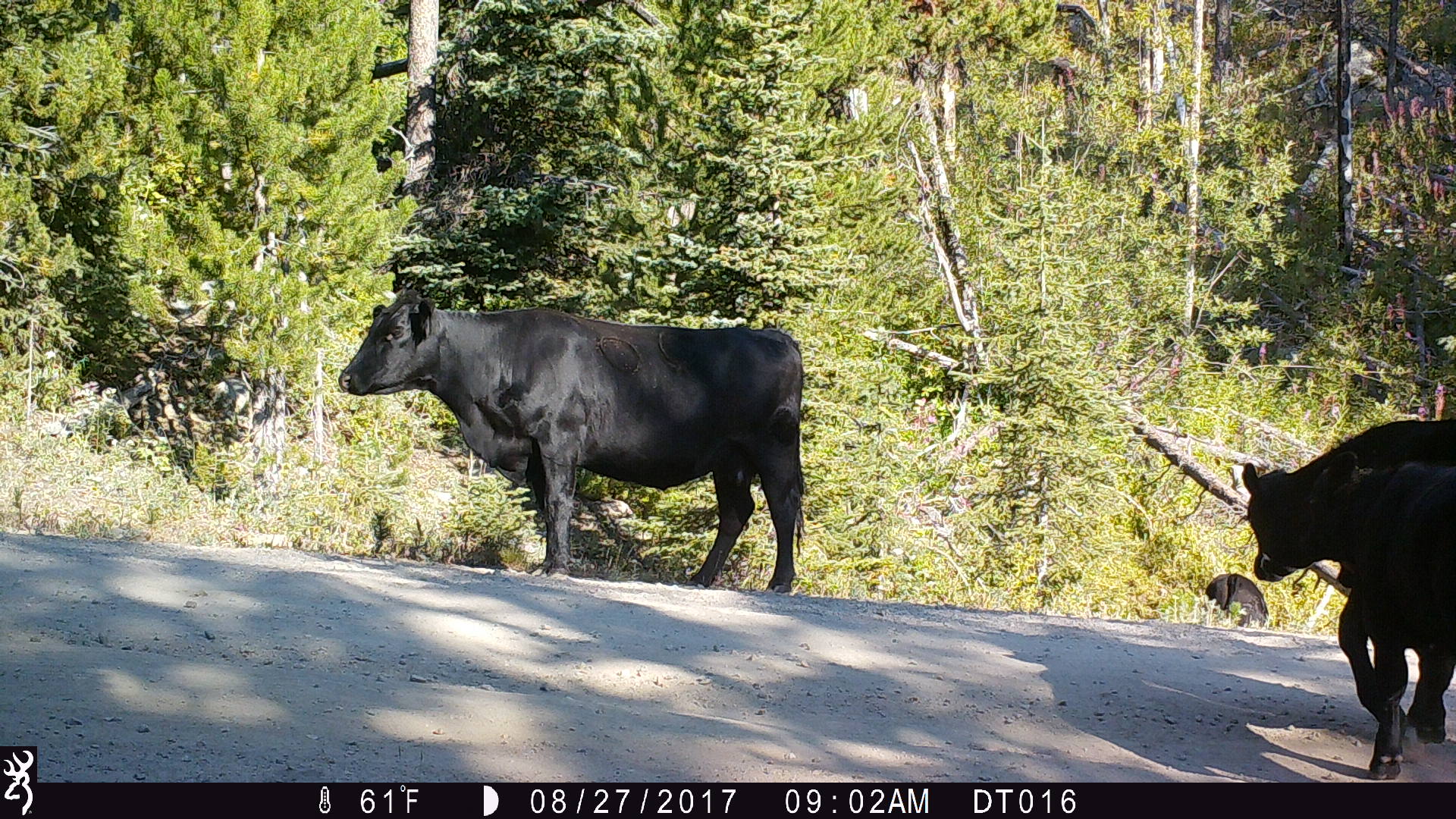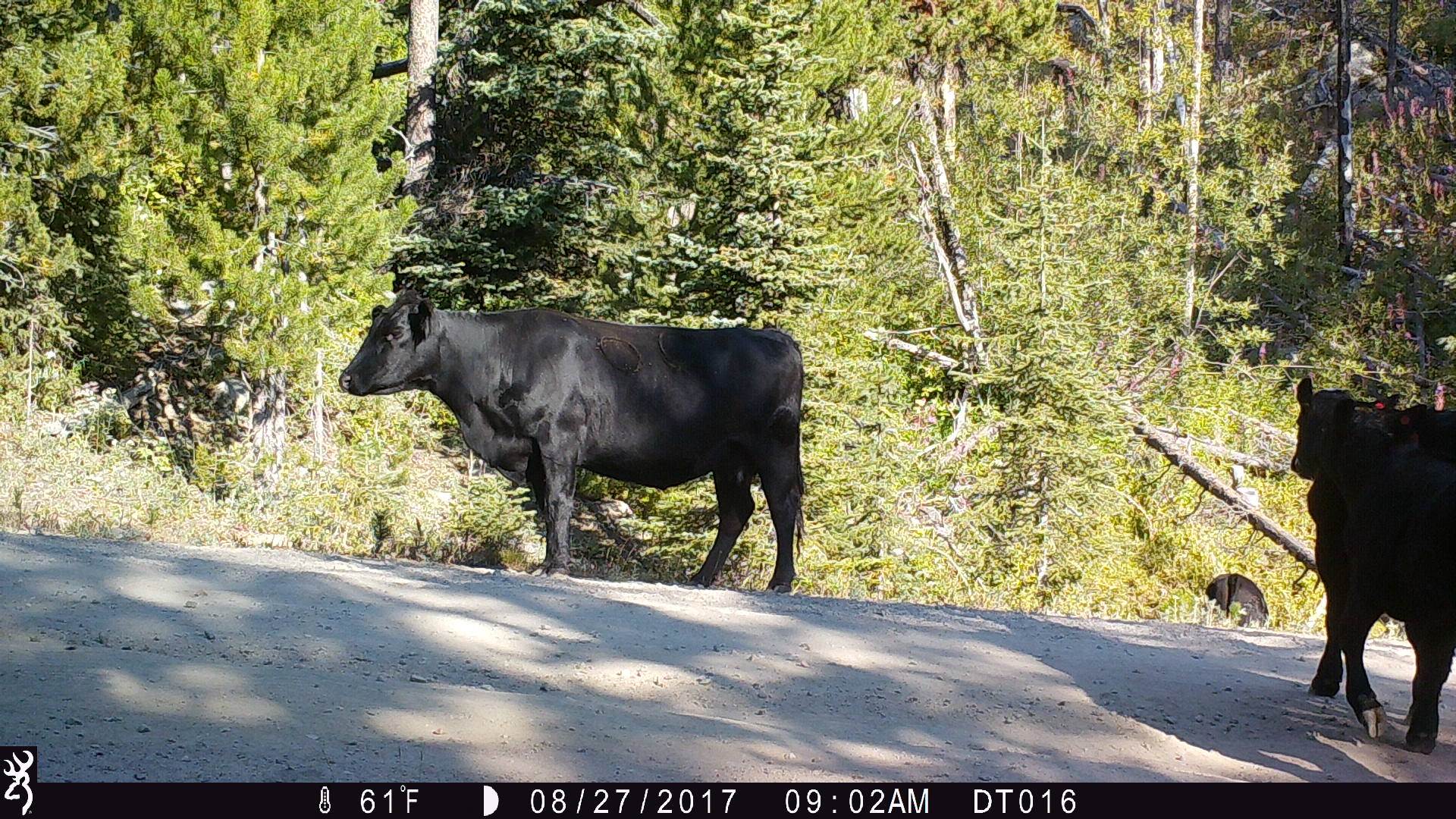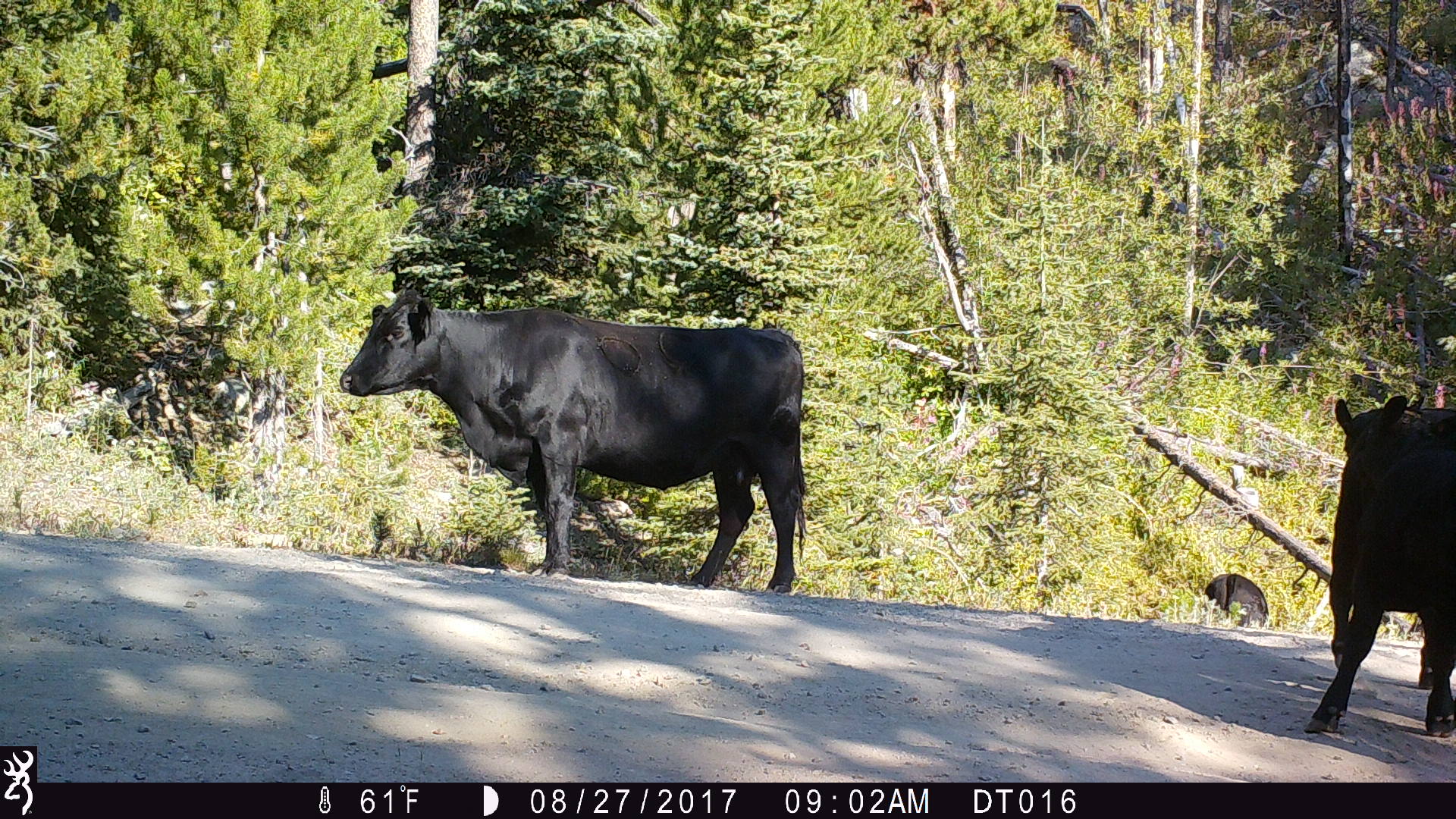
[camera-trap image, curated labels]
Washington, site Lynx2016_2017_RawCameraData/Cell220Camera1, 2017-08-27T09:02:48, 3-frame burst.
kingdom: Animalia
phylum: Chordata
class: Mammalia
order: Artiodactyla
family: Bovidae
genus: Bos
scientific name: Bos taurus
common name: domestic cattle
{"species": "domestic cattle (Bos taurus)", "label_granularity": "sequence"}